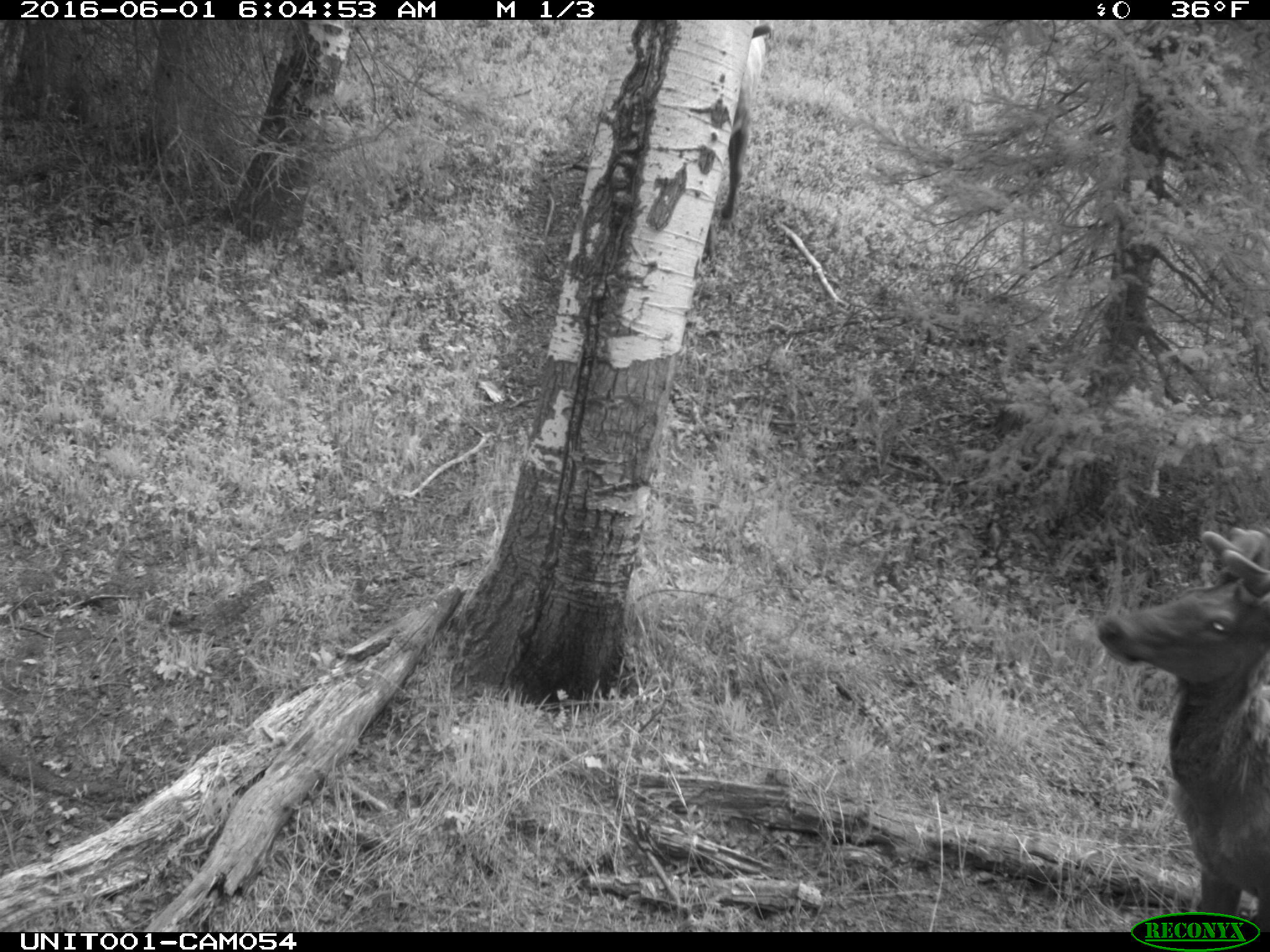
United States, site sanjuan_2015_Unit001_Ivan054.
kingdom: Animalia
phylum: Chordata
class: Mammalia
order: Artiodactyla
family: Cervidae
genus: Cervus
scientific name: Cervus elaphus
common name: red deer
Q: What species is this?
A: Cervus elaphus (red deer).